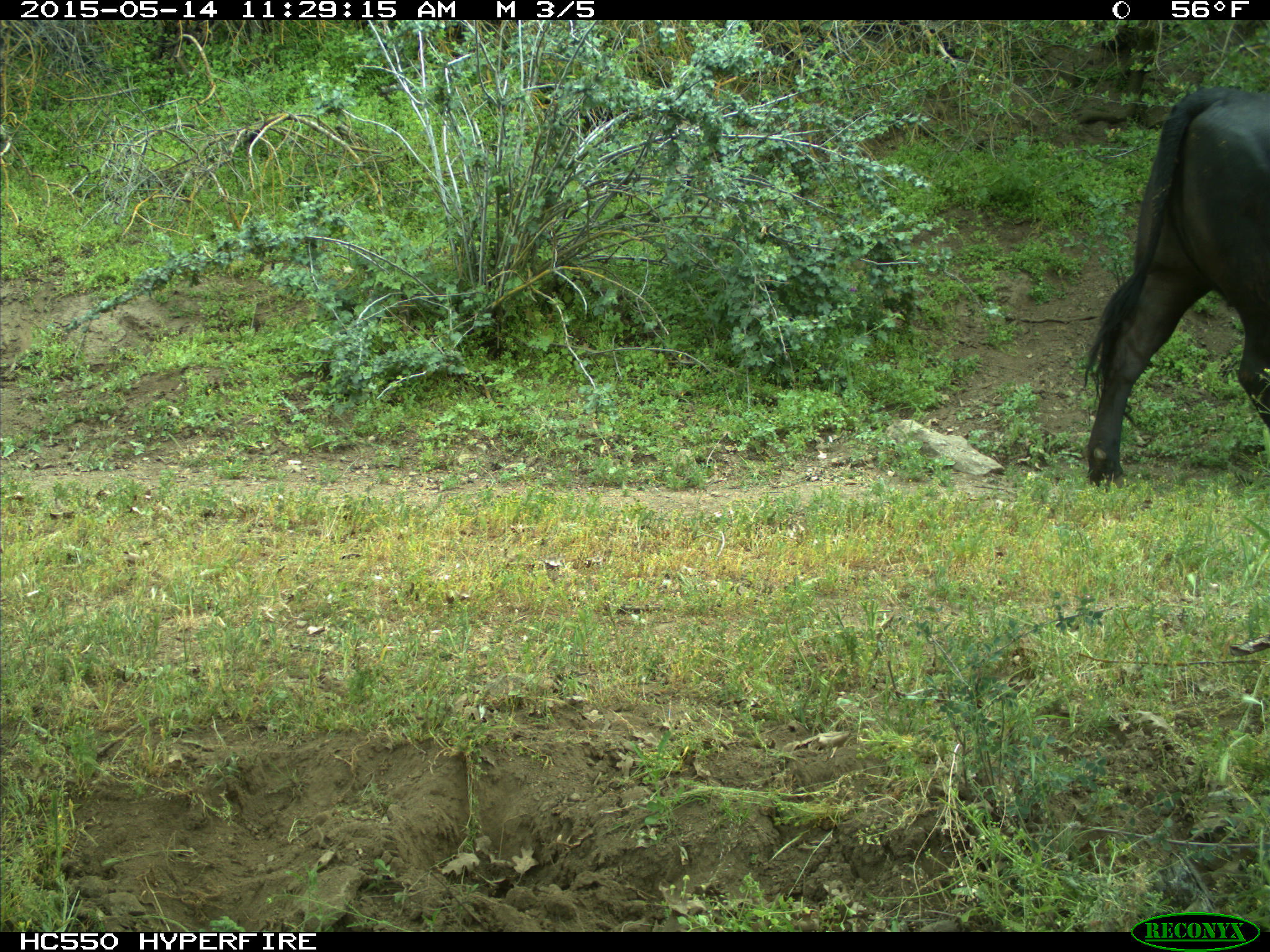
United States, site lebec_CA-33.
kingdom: Animalia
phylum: Chordata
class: Mammalia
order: Artiodactyla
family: Bovidae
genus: Bos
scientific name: Bos taurus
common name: domestic cow